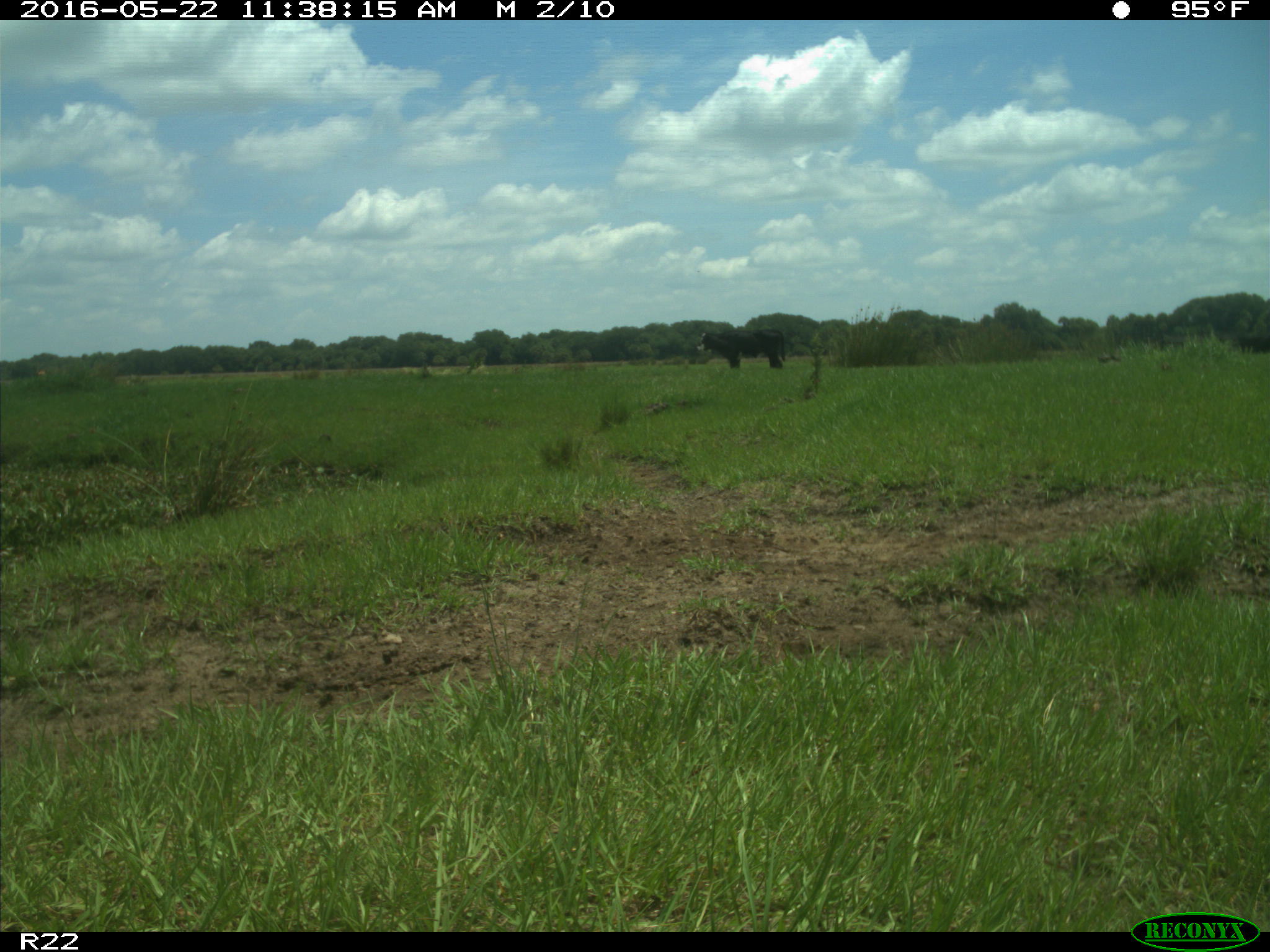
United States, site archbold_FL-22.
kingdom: Animalia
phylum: Chordata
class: Mammalia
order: Artiodactyla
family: Bovidae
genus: Bos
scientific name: Bos taurus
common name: domestic cow